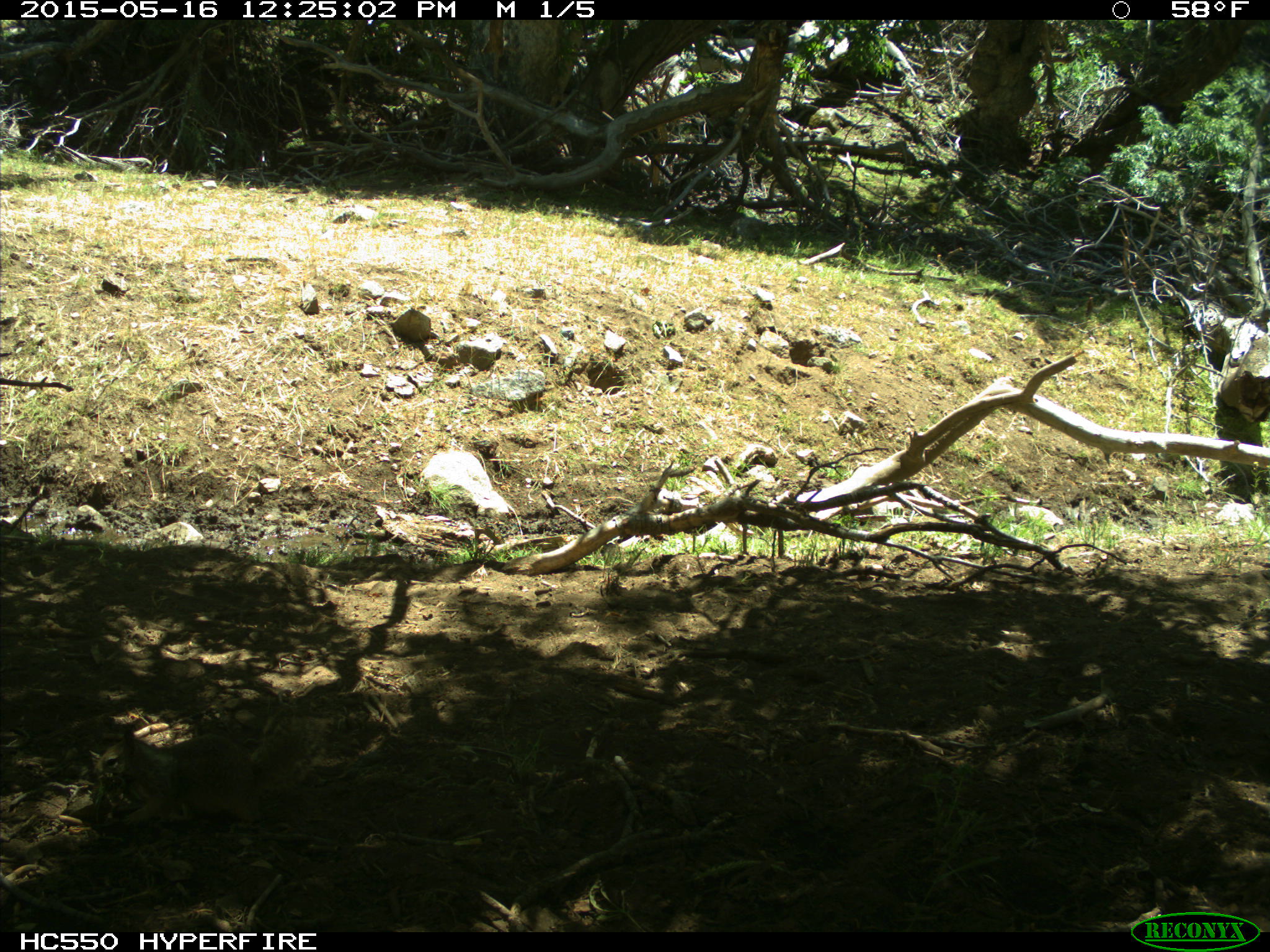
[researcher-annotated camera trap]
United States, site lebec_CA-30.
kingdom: Animalia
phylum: Chordata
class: Mammalia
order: Rodentia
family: Sciuridae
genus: Otospermophilus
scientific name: Otospermophilus beecheyi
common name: california ground squirrel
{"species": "Otospermophilus beecheyi (california ground squirrel)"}